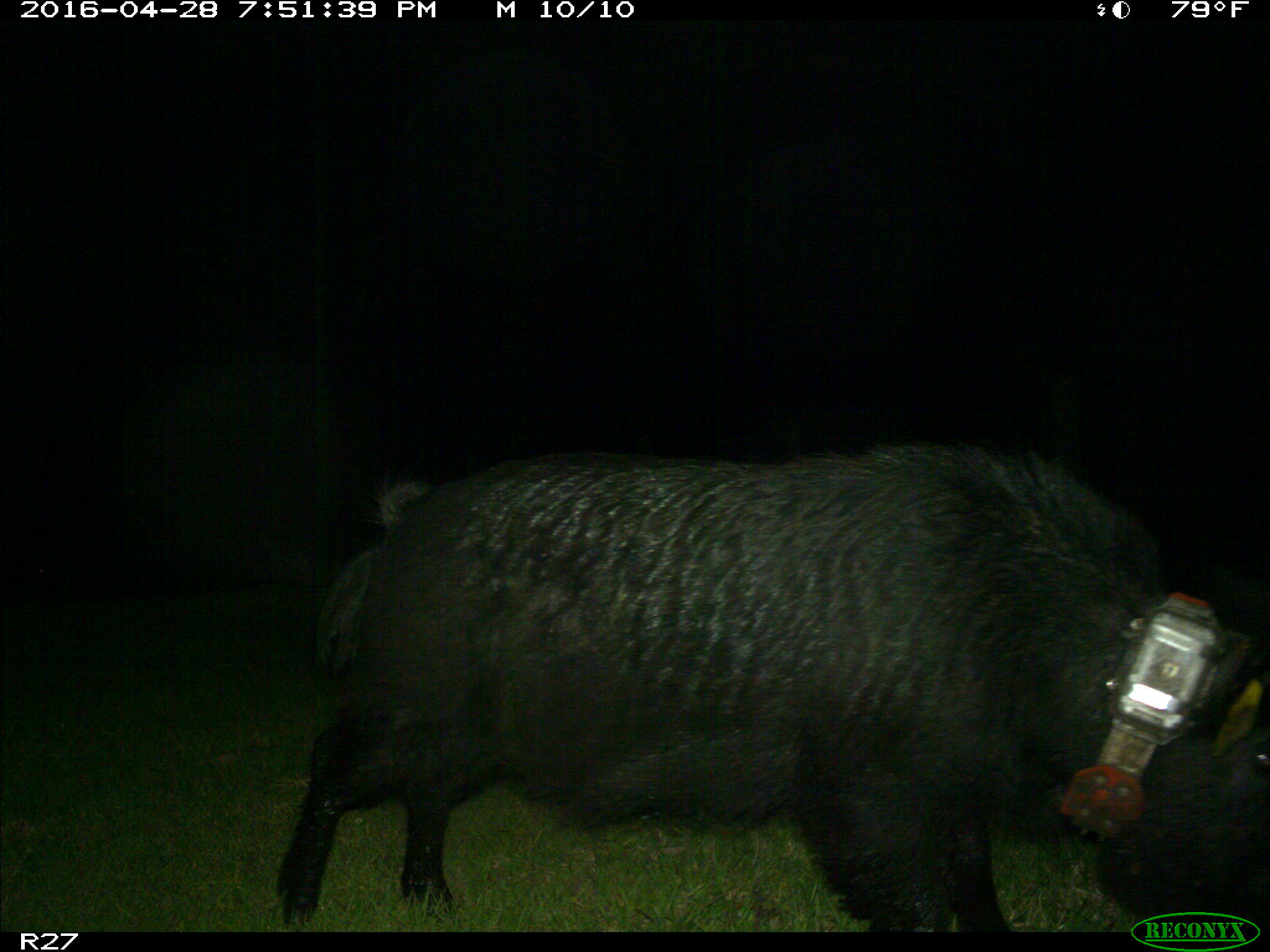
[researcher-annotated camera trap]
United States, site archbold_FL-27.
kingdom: Animalia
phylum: Chordata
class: Mammalia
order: Artiodactyla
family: Suidae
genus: Sus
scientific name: Sus scrofa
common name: wild boar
Sus scrofa (wild boar).